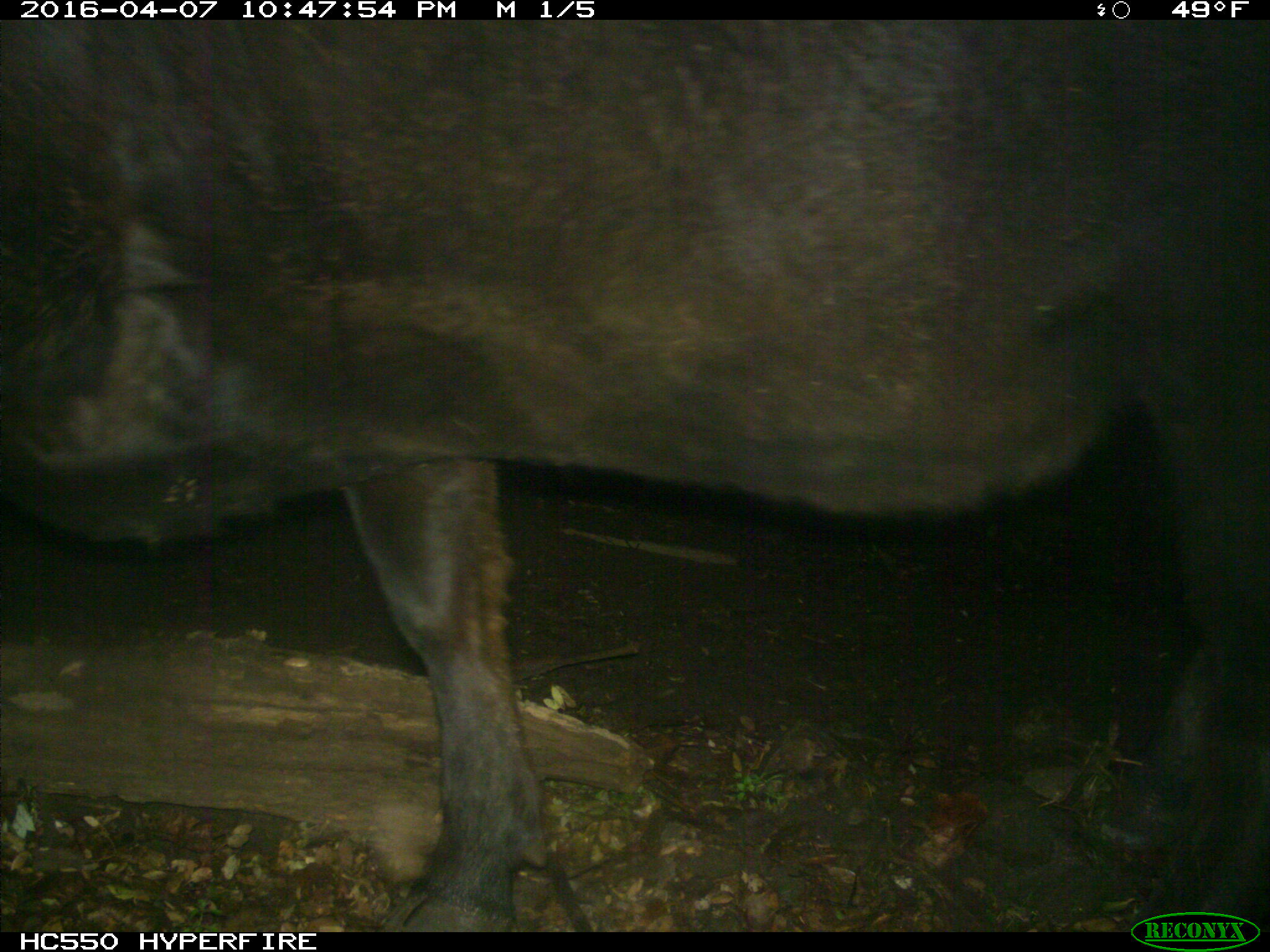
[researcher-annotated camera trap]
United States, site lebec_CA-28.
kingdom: Animalia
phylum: Chordata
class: Mammalia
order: Artiodactyla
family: Bovidae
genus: Bos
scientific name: Bos taurus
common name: domestic cow